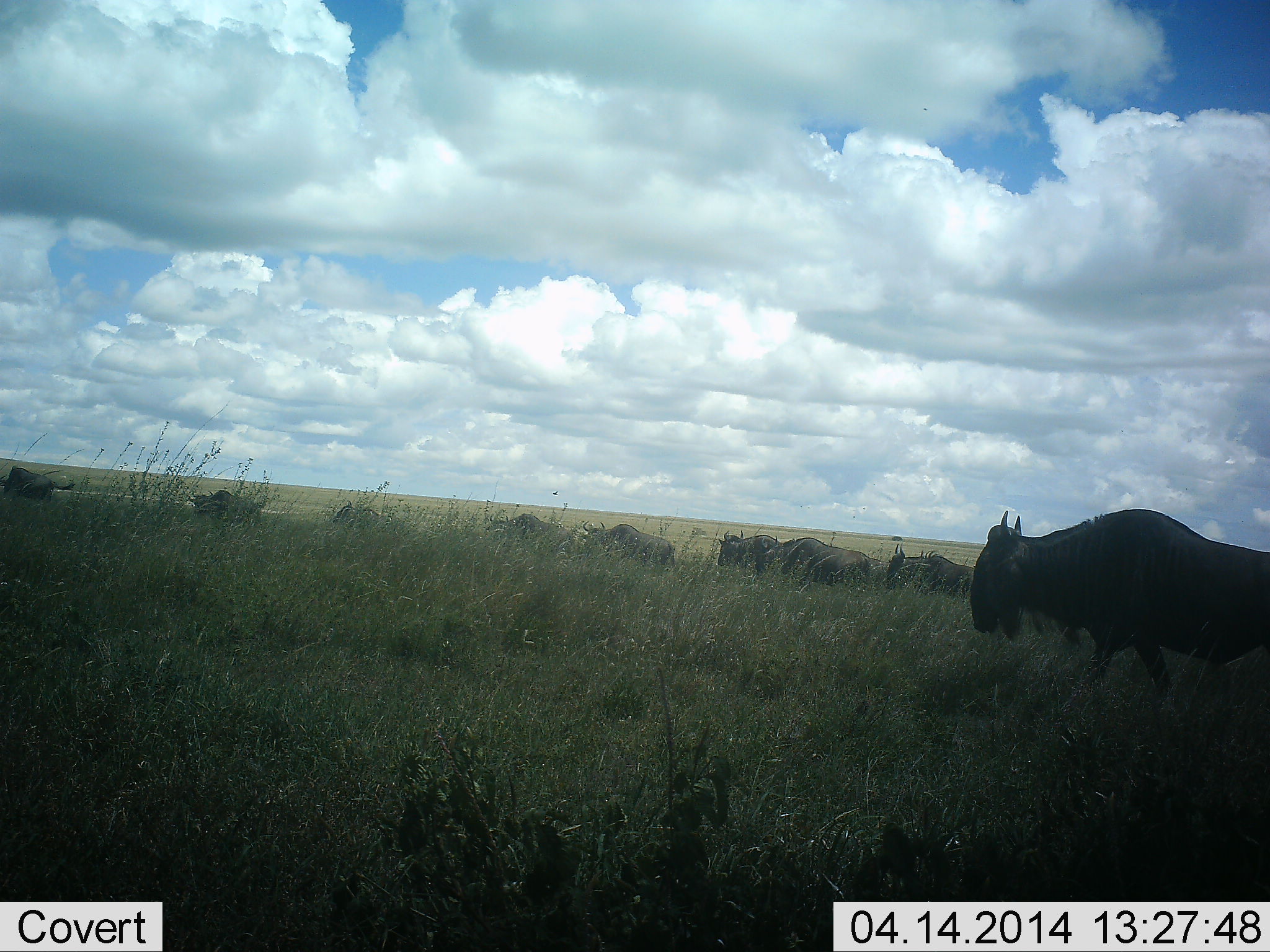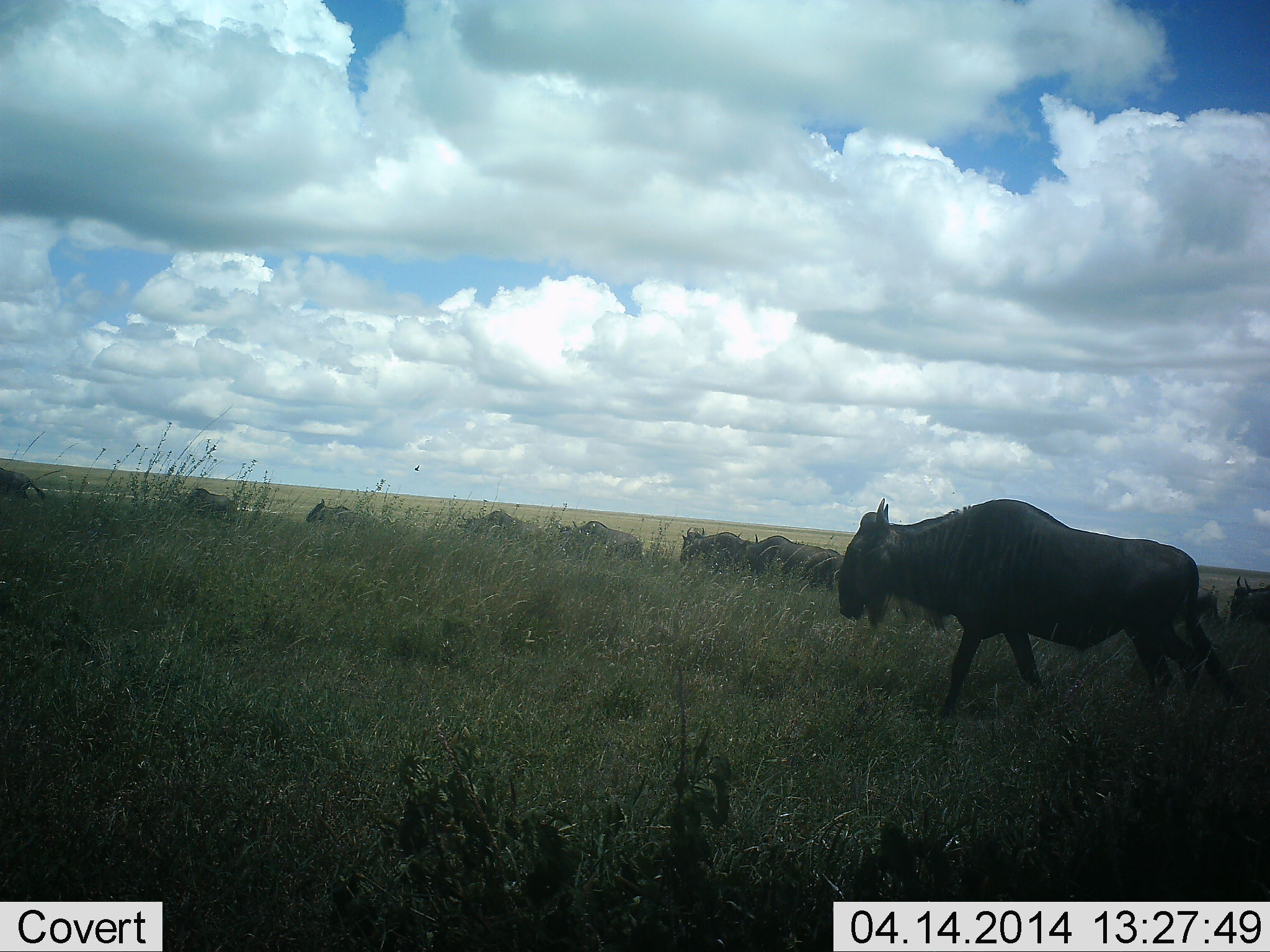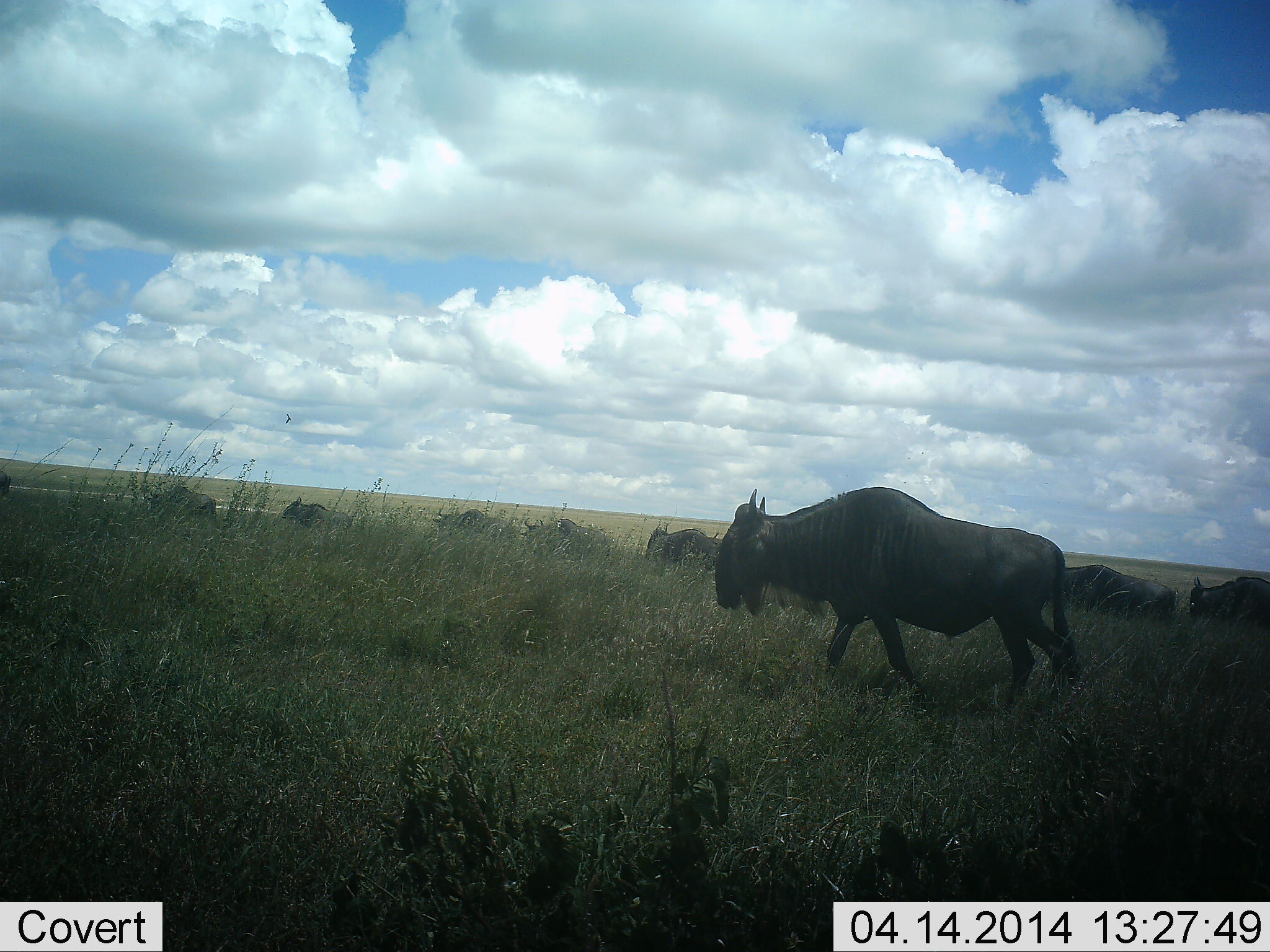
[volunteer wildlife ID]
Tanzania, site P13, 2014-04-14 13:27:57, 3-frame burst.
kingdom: Animalia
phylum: Chordata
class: Mammalia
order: Artiodactyla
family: Bovidae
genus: Connochaetes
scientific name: Connochaetes taurinus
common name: blue wildebeest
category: wildebeest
Wildebeest (blue wildebeest) (Connochaetes taurinus), count 11-50. Behavior (volunteer vote fractions): standing 0%, resting 0%, moving 100%, interacting 0%. Young present (vote fraction): 0%. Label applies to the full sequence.